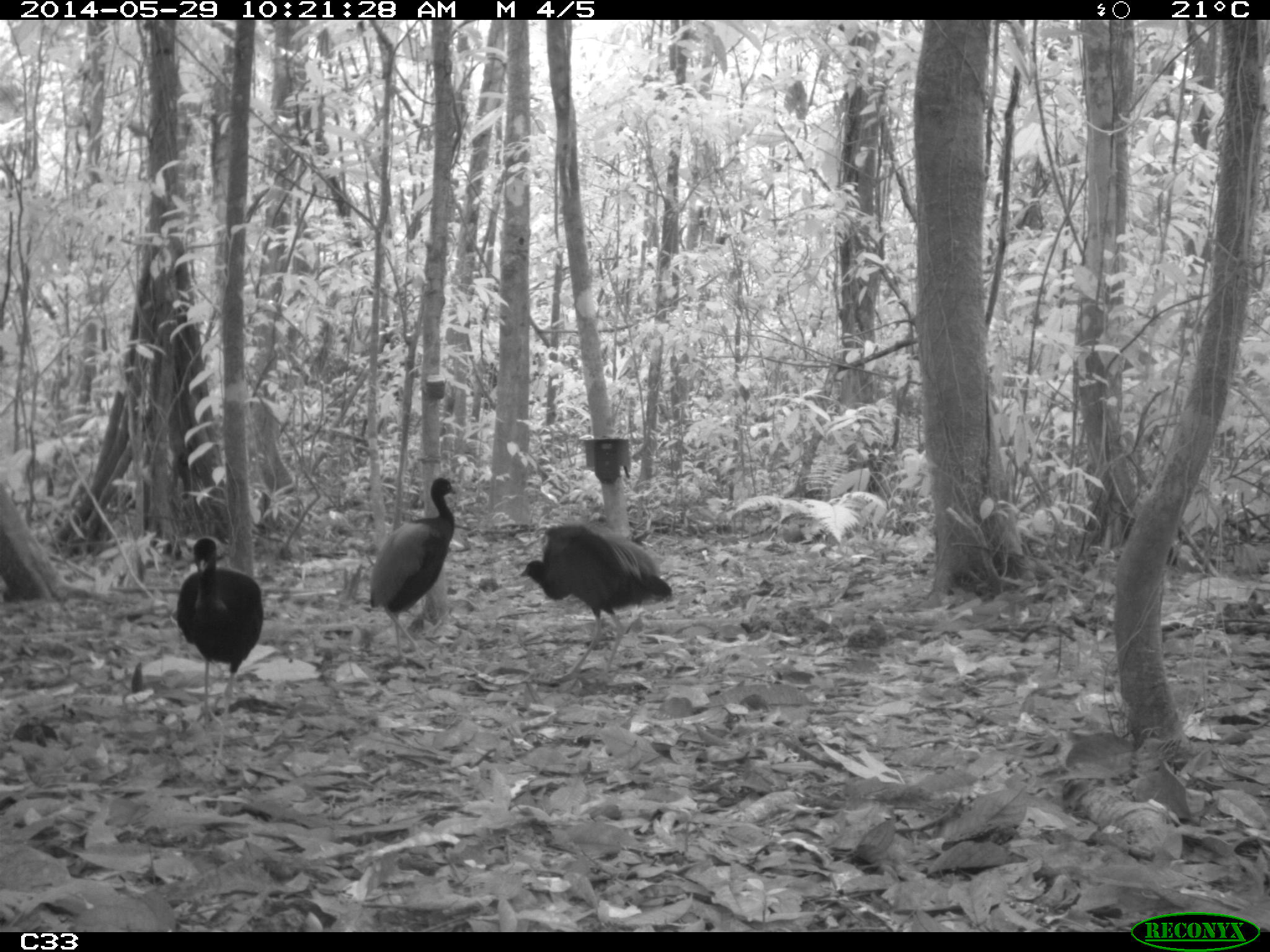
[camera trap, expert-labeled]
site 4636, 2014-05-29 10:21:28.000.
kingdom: Animalia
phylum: Chordata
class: Aves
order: Gruiformes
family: Psophiidae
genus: Psophia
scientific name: Psophia crepitans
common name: gray-winged trumpeter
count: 5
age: adult